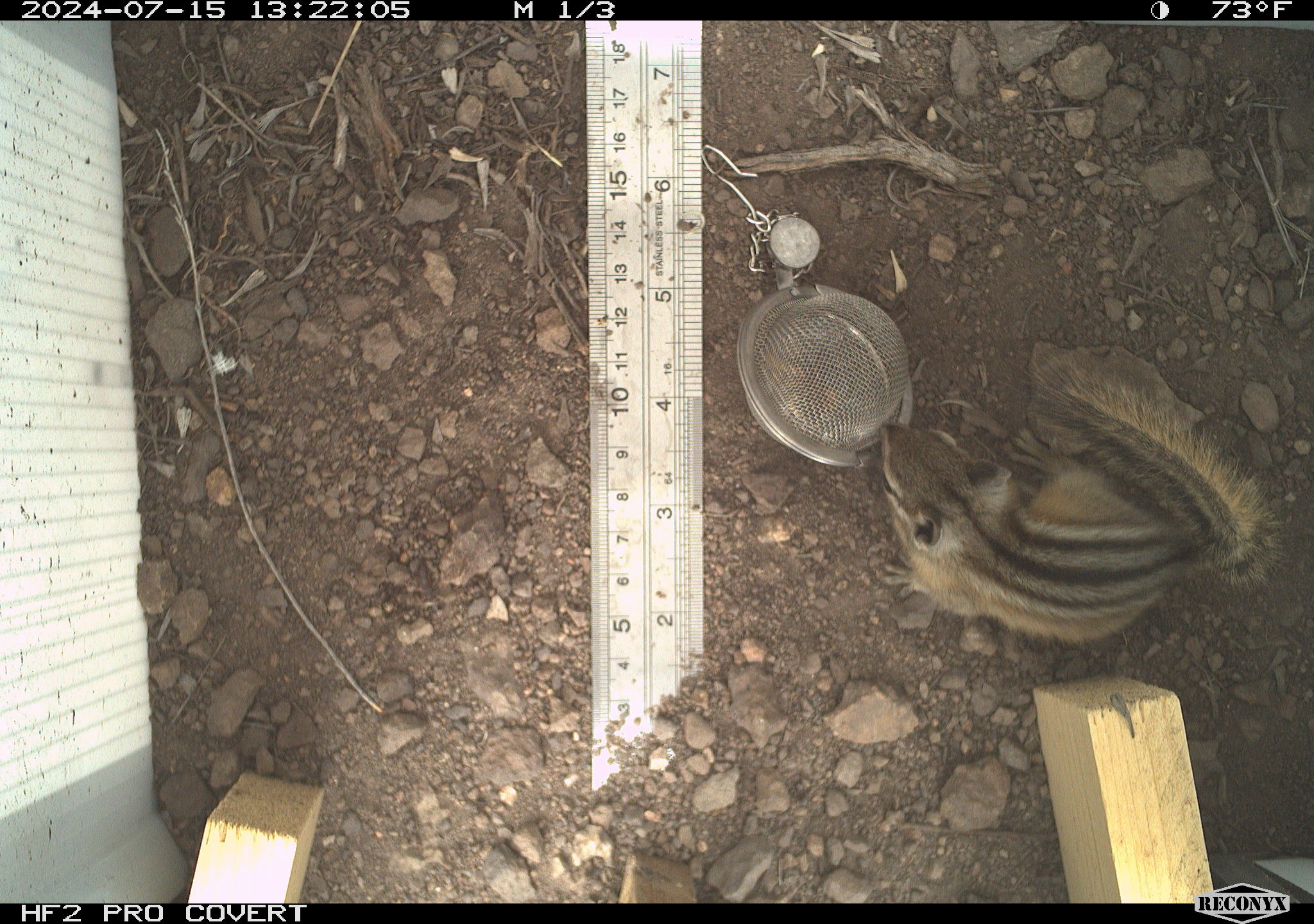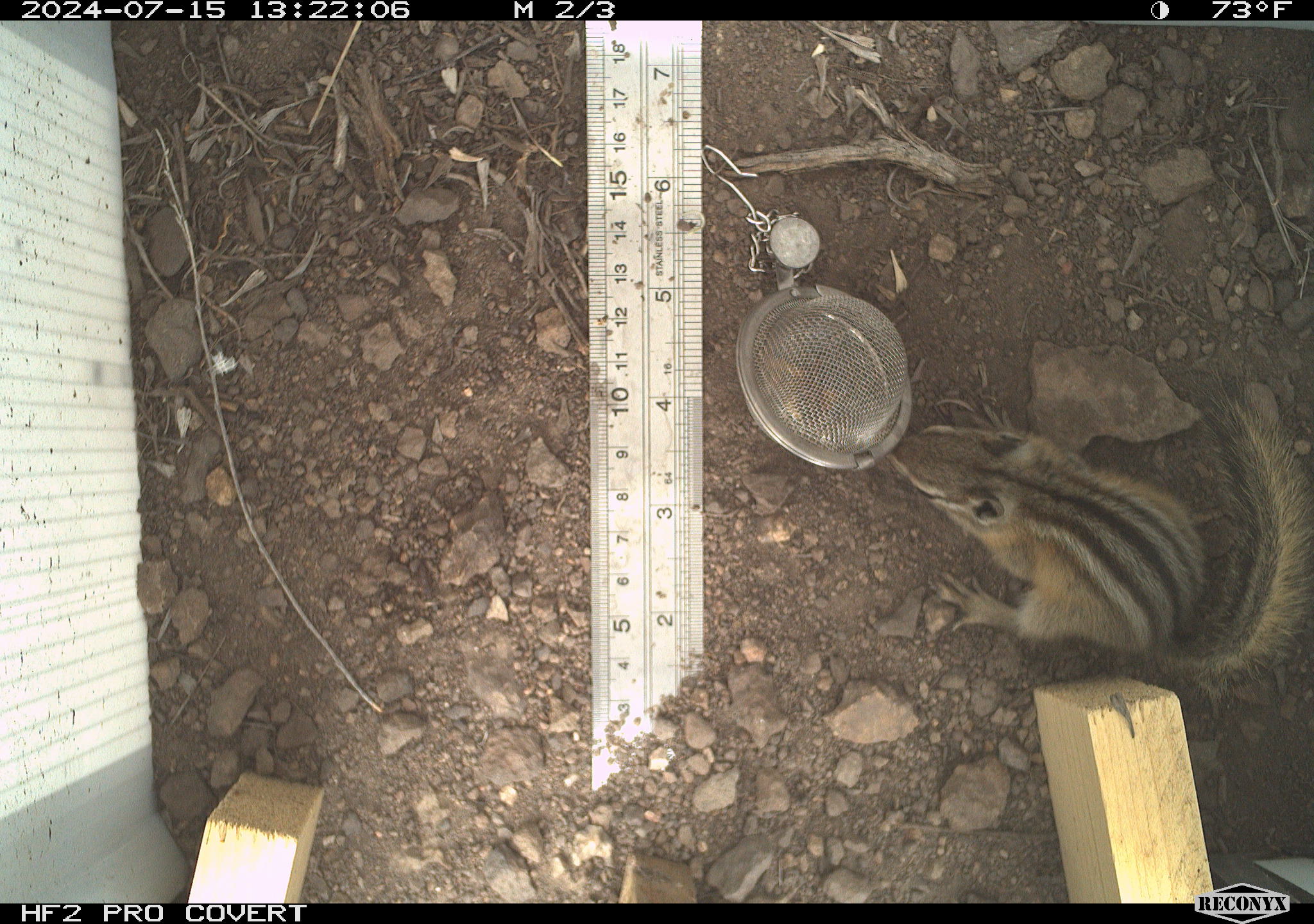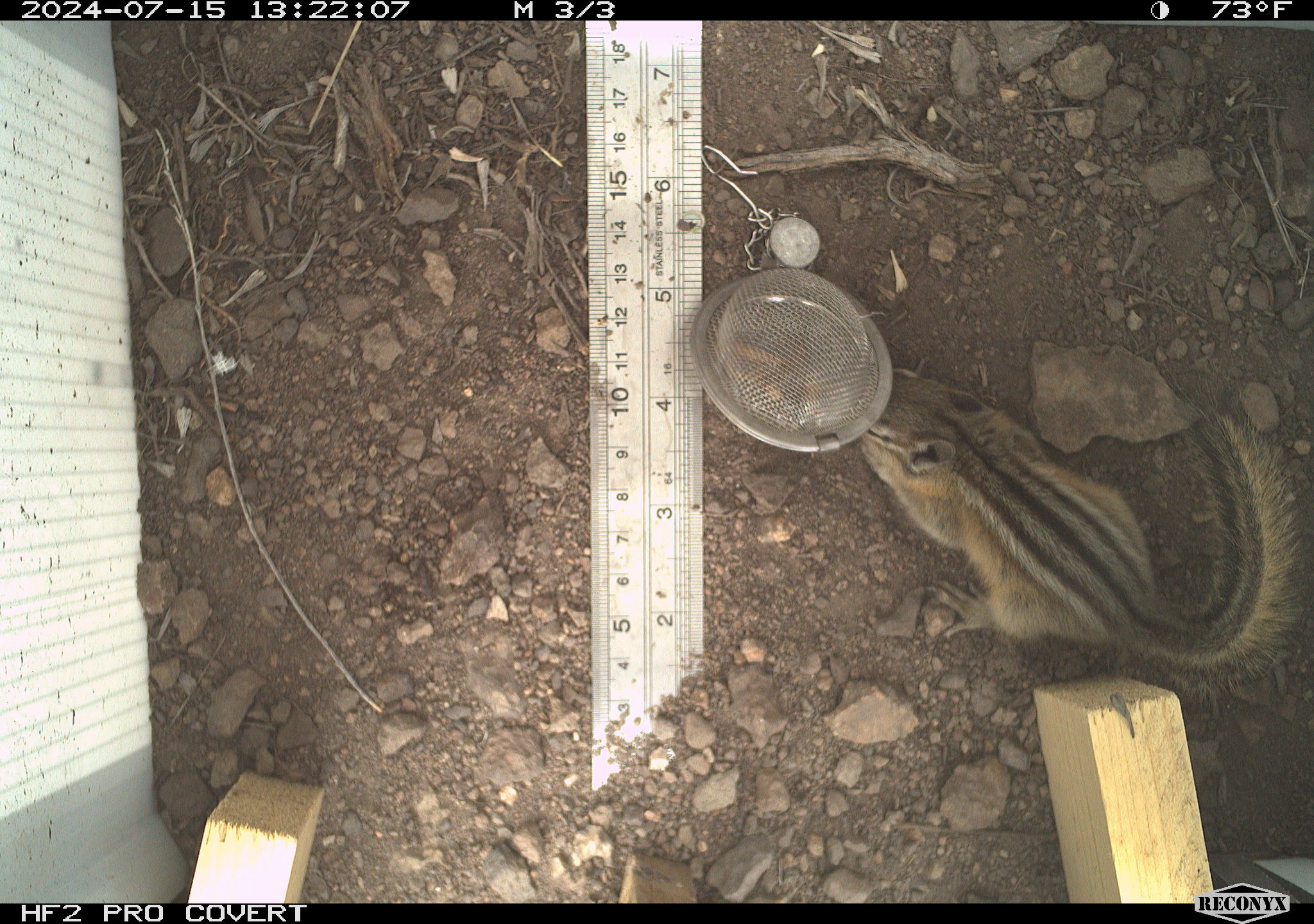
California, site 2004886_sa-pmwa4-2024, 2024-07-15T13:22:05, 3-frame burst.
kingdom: Animalia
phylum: Chordata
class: Mammalia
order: Rodentia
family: Sciuridae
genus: Neotamias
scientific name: Neotamias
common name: western chipmunks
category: neotamias species